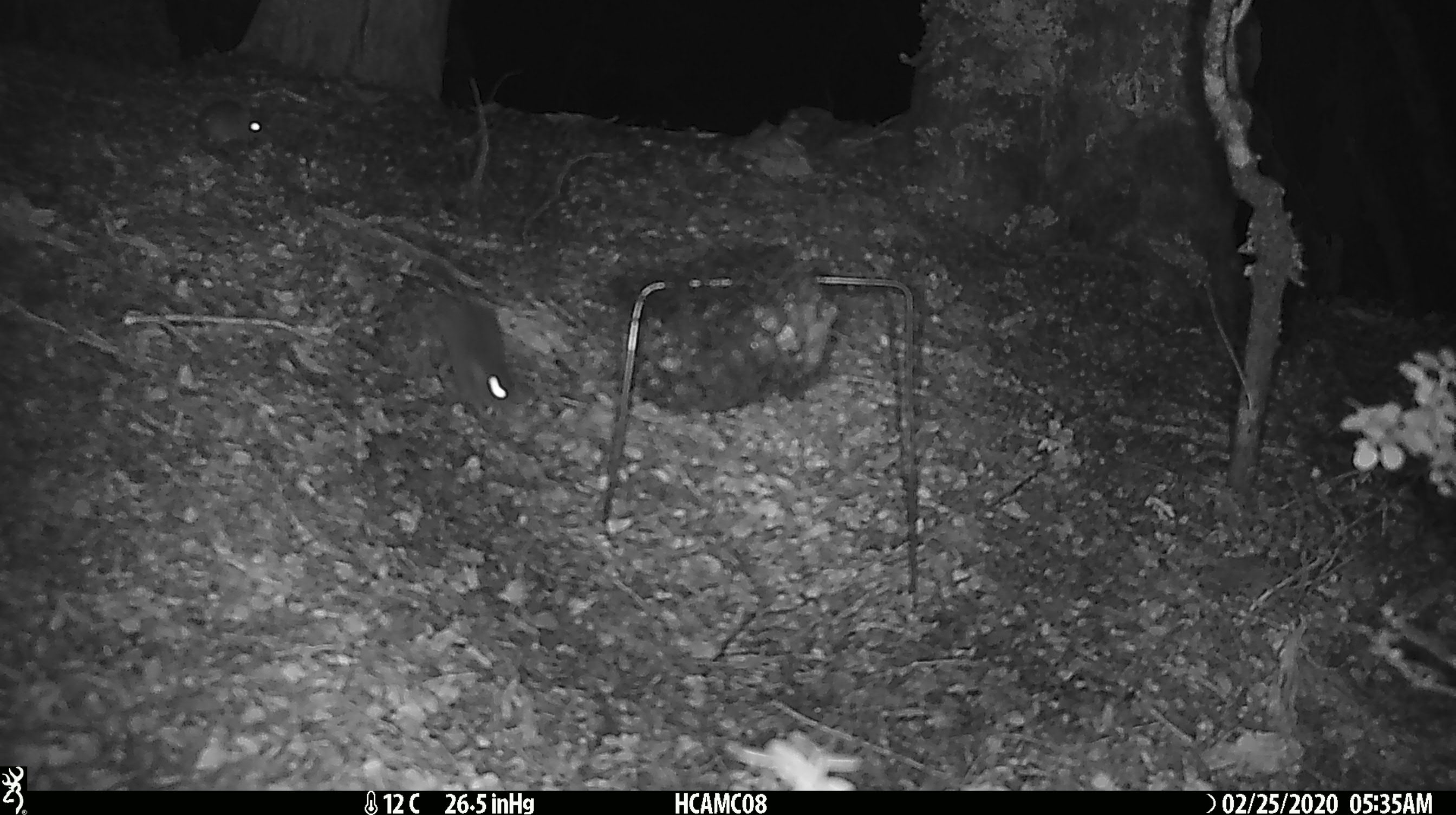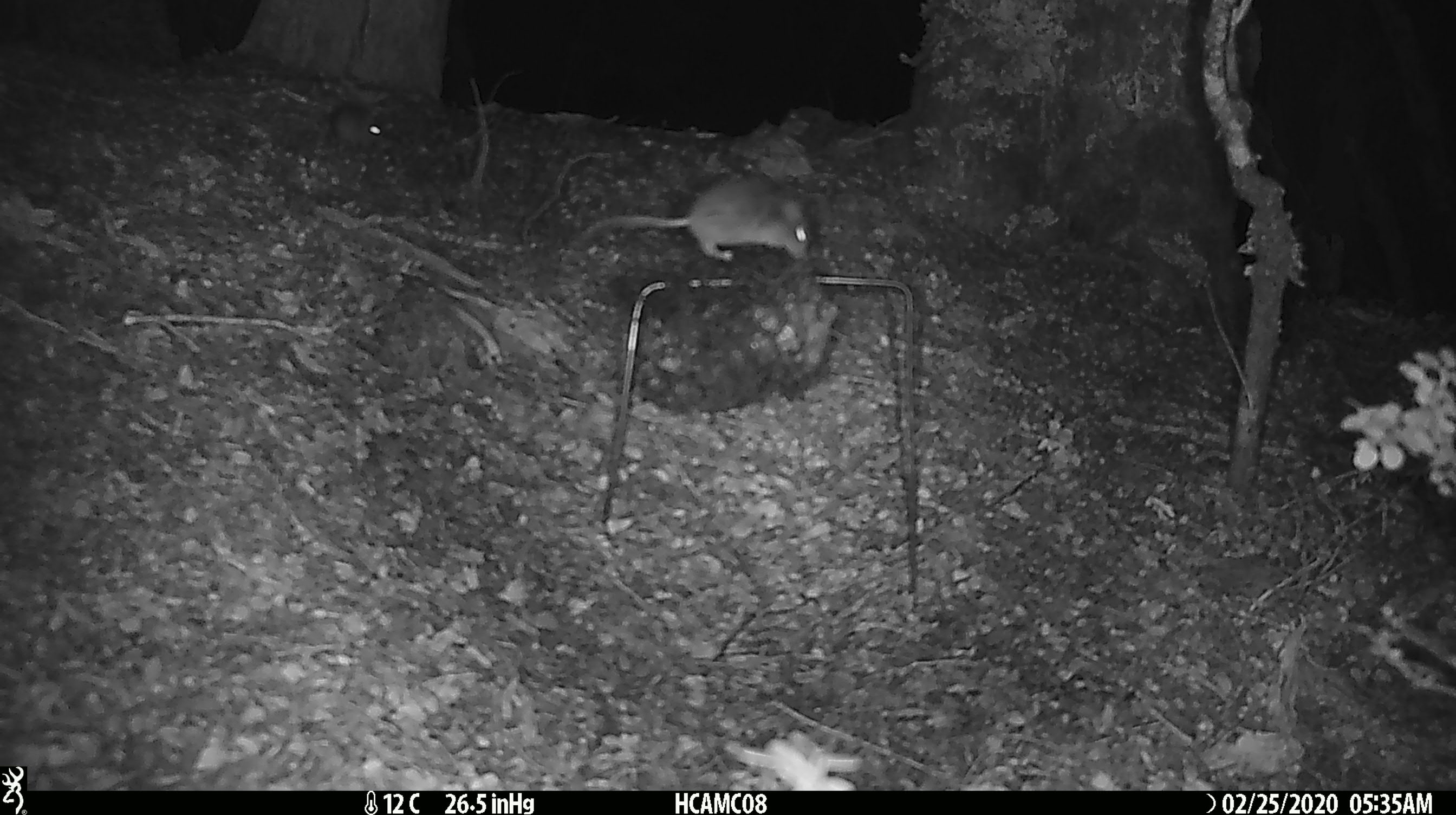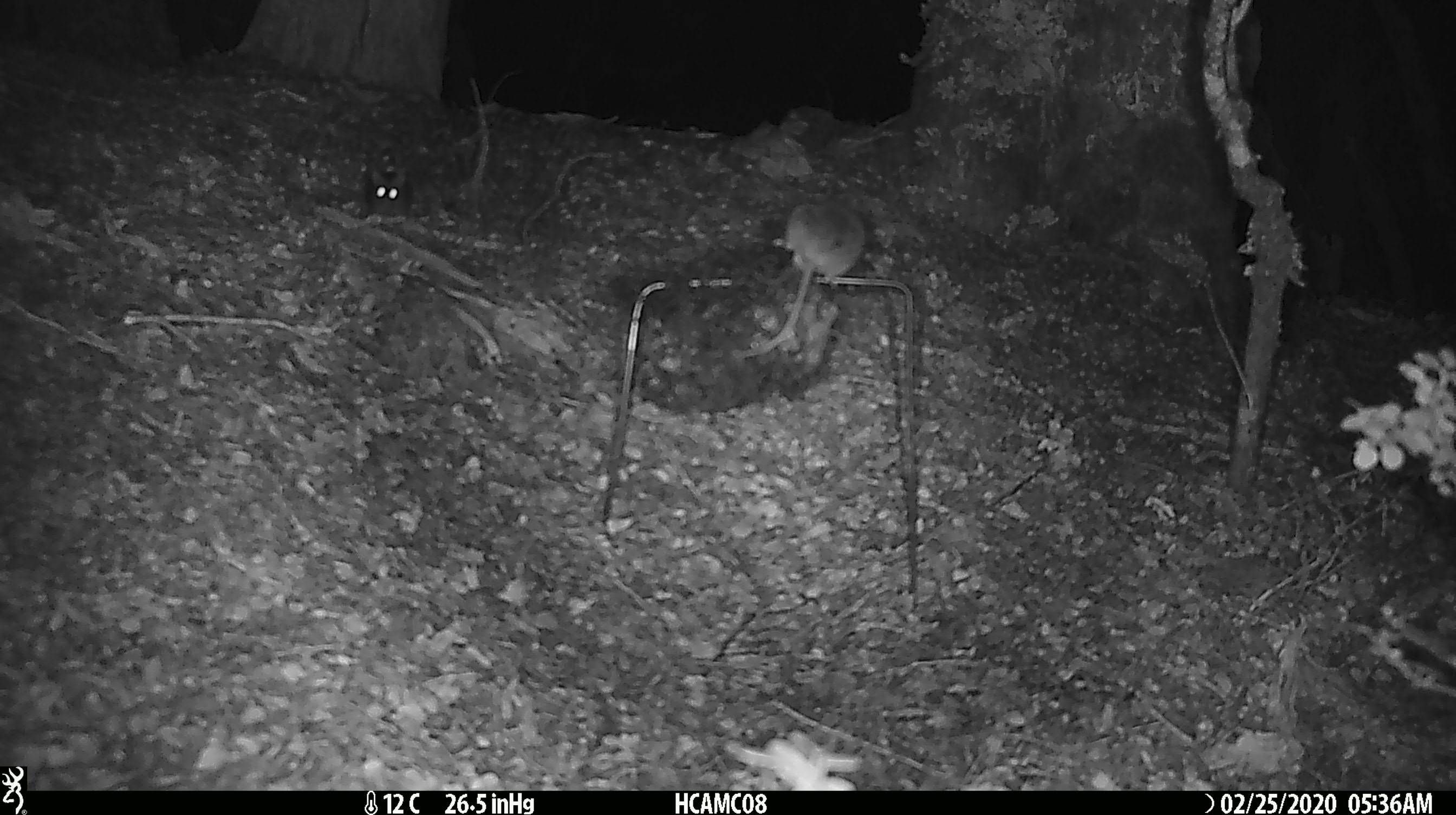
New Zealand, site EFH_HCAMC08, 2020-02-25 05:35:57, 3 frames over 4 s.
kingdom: Animalia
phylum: Chordata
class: Mammalia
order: Rodentia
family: Muridae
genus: Mus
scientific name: Mus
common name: mouse